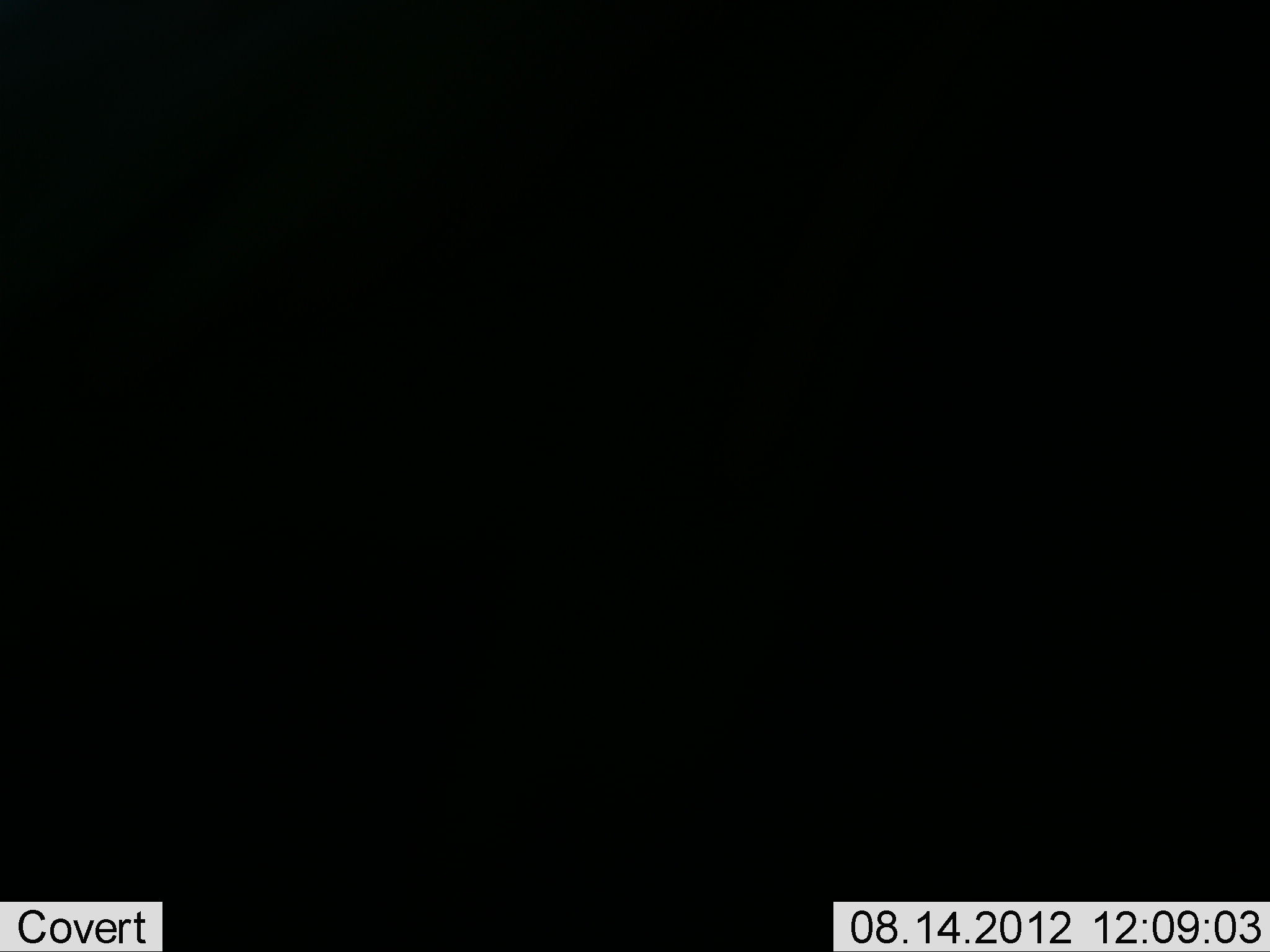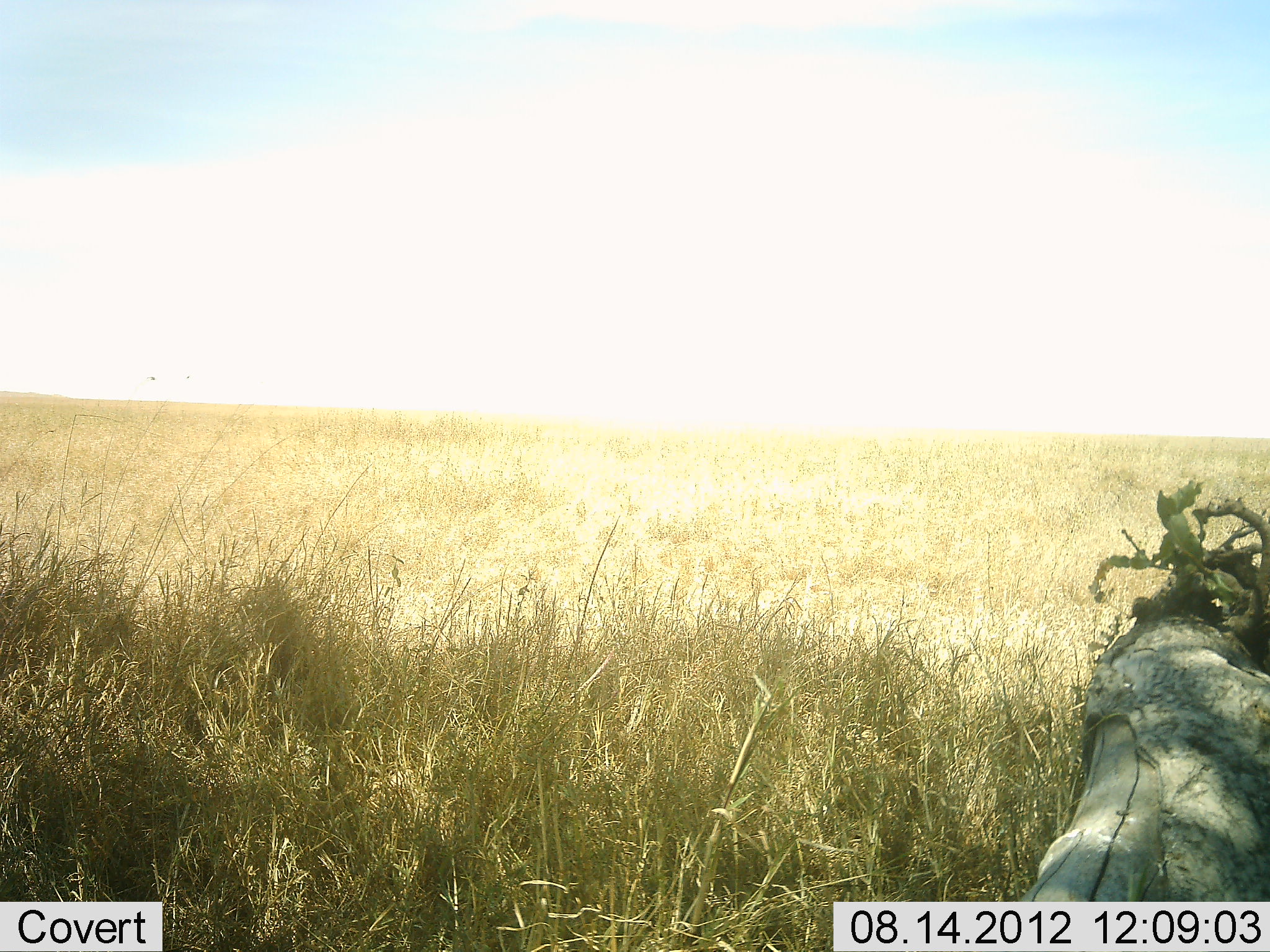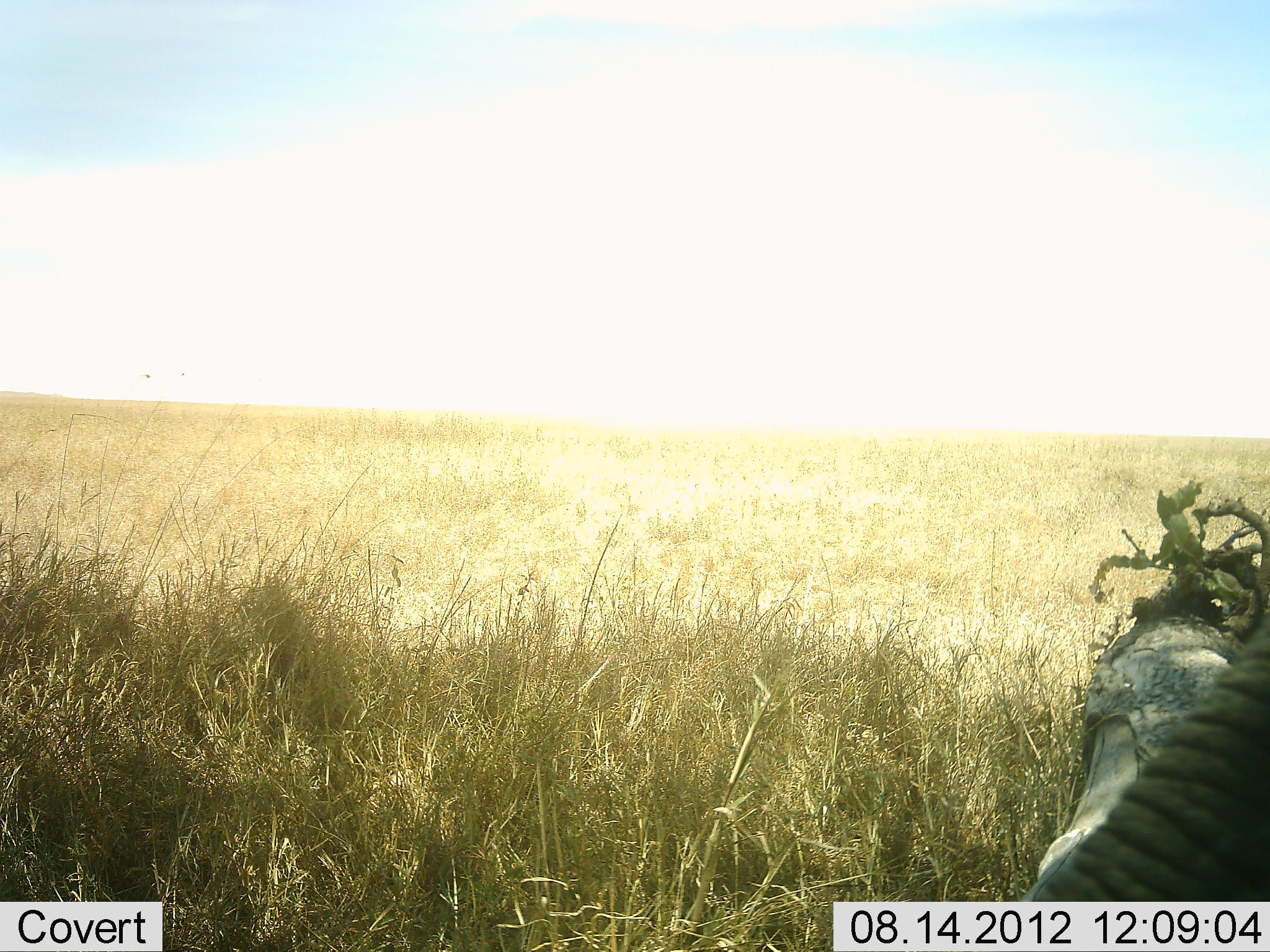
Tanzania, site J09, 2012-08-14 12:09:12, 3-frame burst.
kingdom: Animalia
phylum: Chordata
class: Mammalia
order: Proboscidea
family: Elephantidae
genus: Loxodonta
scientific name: Loxodonta africana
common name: african bush elephant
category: elephant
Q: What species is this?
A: Elephant (african bush elephant) (Loxodonta africana).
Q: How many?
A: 1.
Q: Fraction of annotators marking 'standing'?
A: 30%.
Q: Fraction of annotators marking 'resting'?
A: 0%.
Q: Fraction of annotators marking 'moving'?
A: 60%.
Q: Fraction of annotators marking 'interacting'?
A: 0%.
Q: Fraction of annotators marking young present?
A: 0%.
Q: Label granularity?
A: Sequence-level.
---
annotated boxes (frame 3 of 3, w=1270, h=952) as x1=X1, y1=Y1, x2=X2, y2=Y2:
animal: x1=1013, y1=594, x2=1270, y2=952